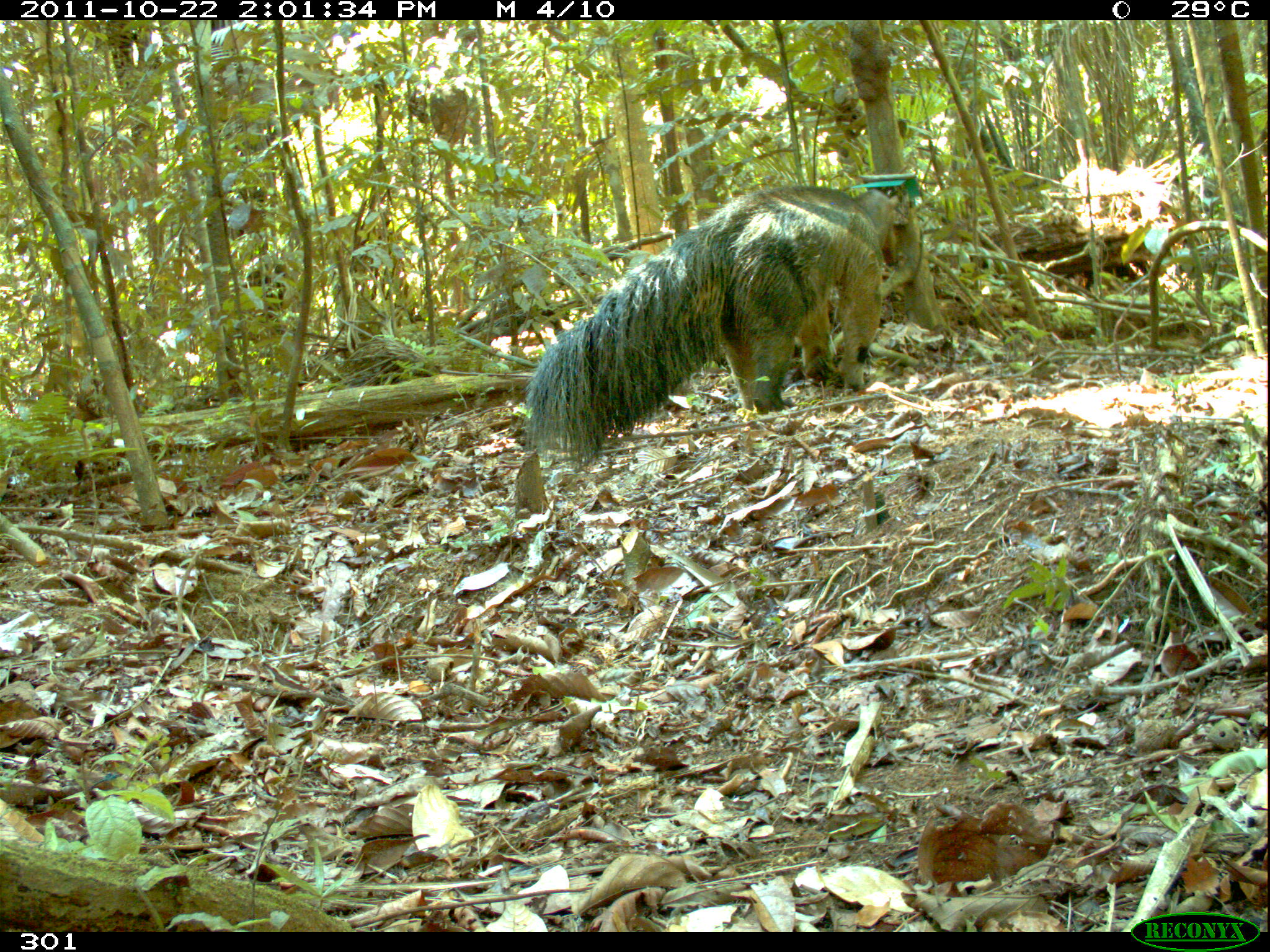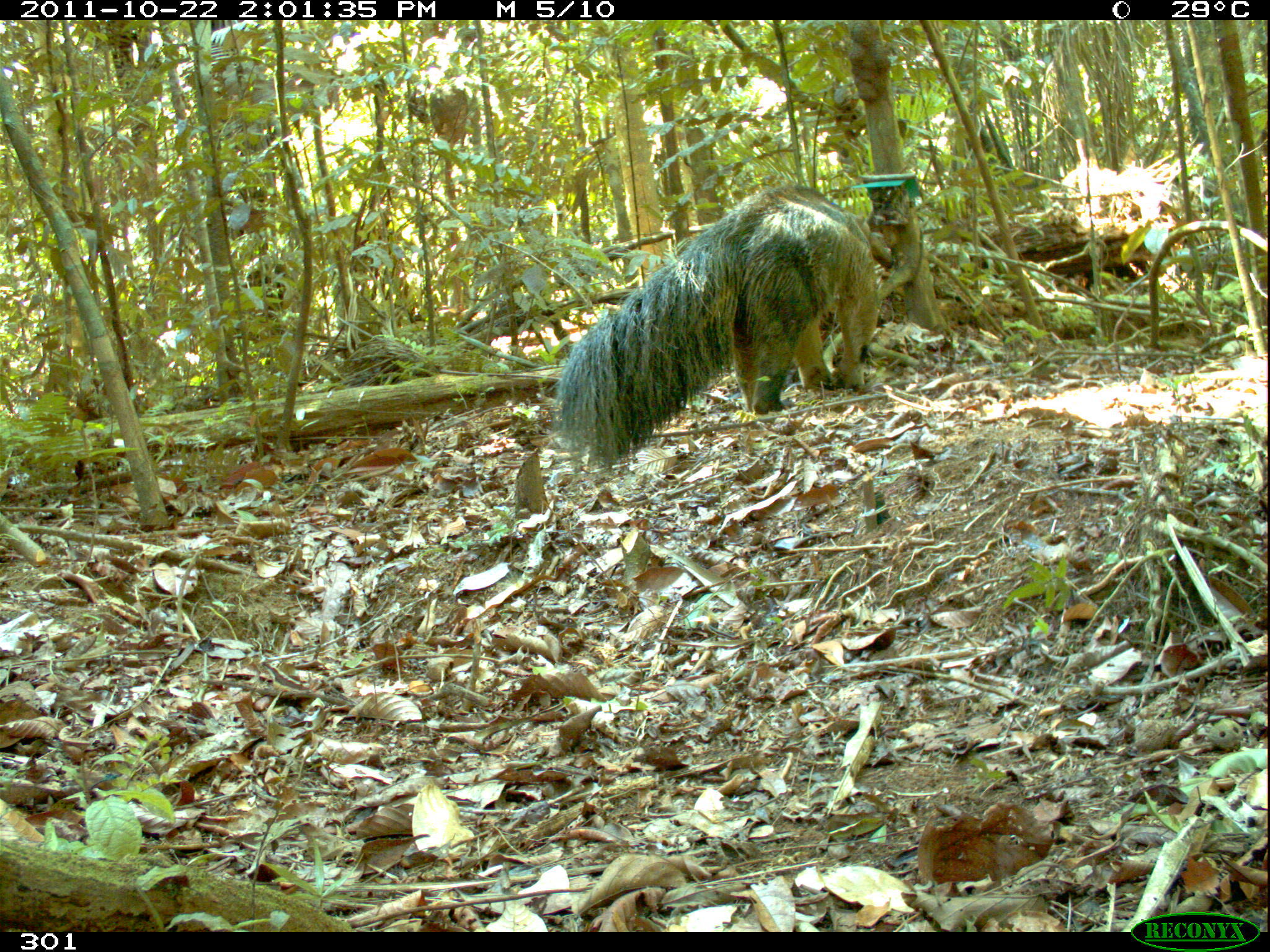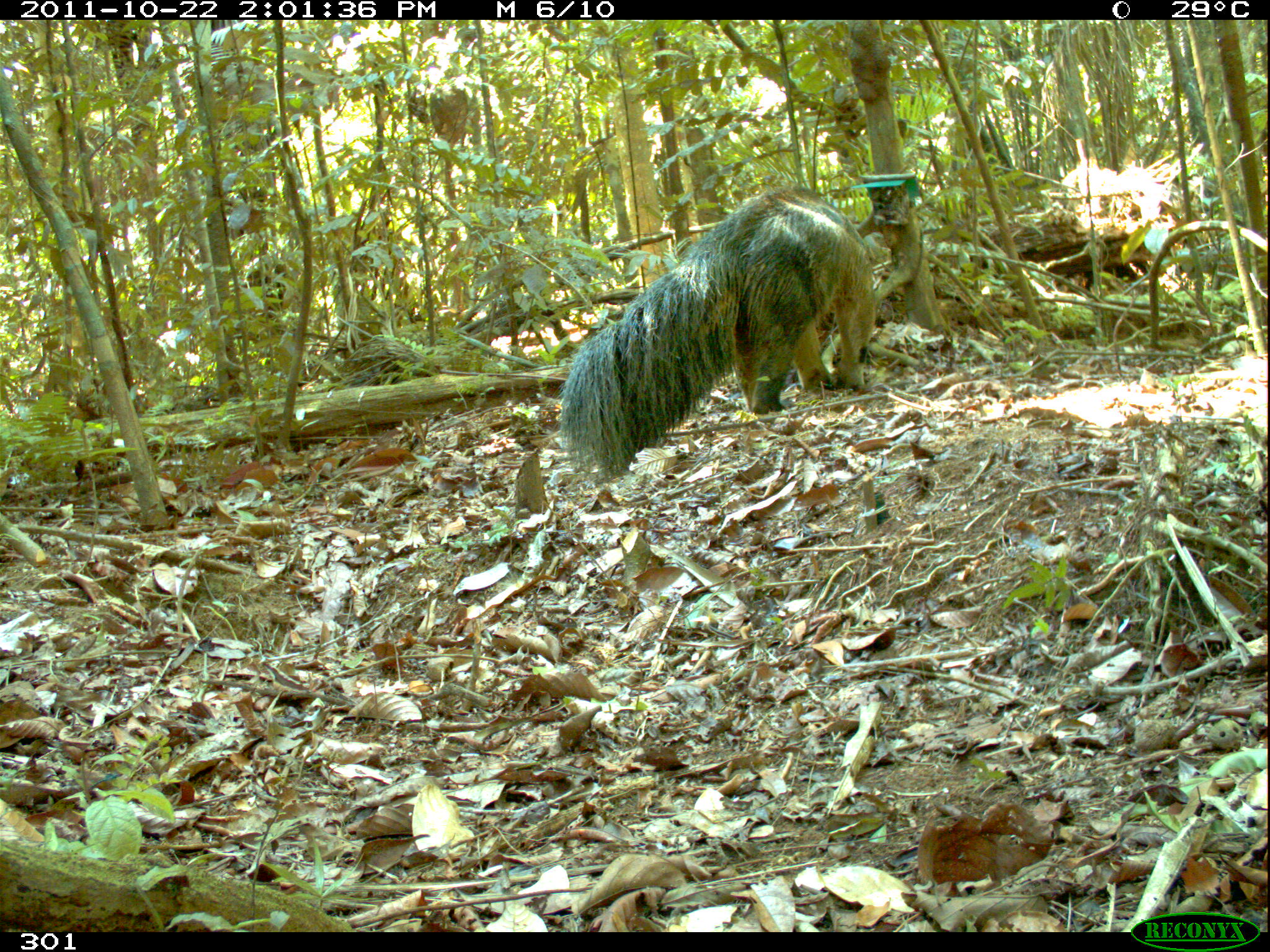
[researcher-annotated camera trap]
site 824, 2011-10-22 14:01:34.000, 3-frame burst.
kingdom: Animalia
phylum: Chordata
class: Mammalia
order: Pilosa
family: Myrmecophagidae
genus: Myrmecophaga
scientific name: Myrmecophaga tridactyla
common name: giant anteater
Myrmecophaga tridactyla (giant anteater).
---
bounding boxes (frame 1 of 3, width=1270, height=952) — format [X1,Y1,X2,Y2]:
myrmecophaga tridactyla: [520,185,900,471]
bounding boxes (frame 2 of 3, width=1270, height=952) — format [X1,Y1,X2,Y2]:
myrmecophaga tridactyla: [553,182,893,471]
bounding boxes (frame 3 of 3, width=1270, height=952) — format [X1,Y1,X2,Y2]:
myrmecophaga tridactyla: [554,187,877,479]